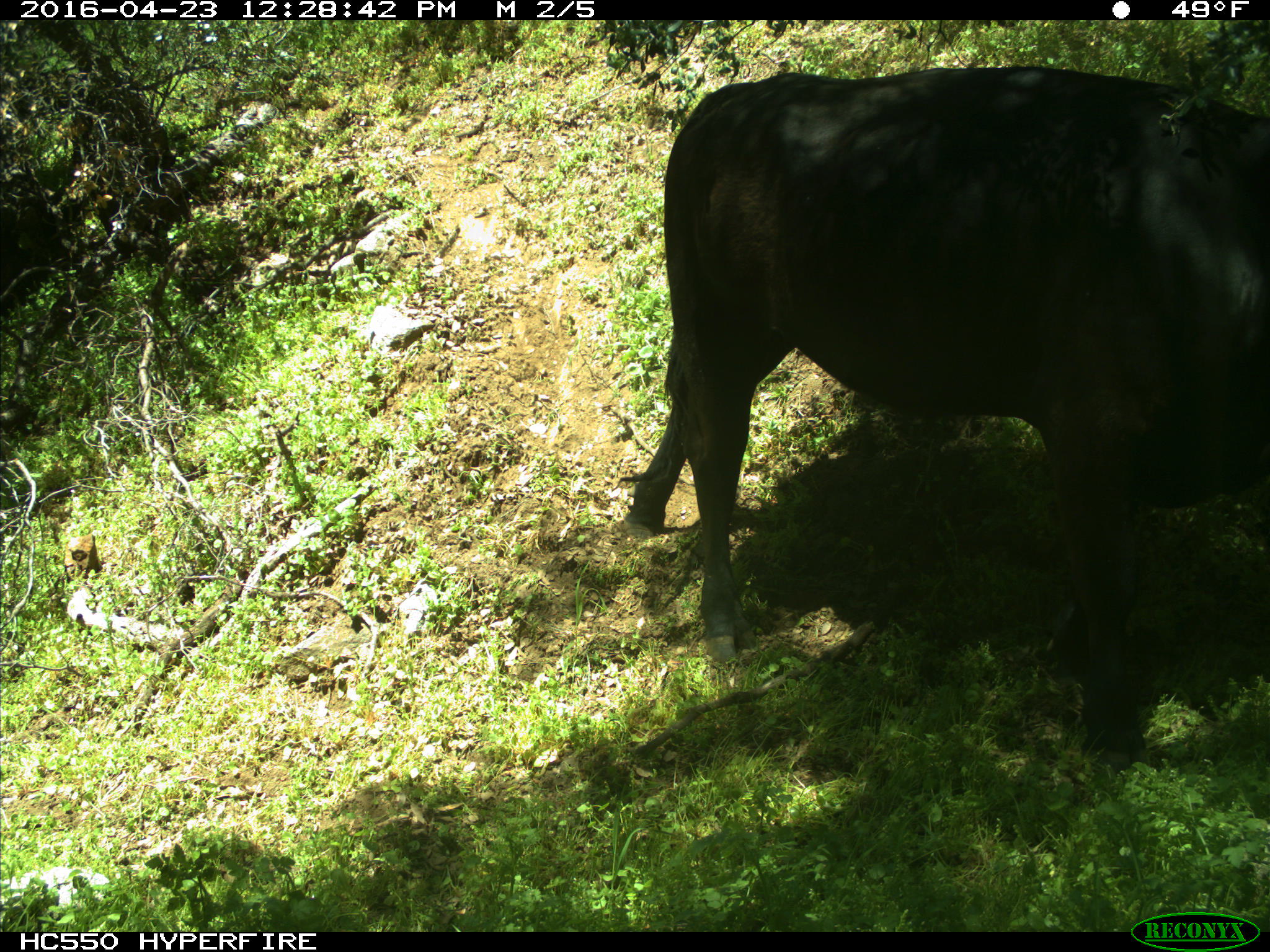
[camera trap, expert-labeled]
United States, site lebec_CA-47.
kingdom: Animalia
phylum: Chordata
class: Mammalia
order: Artiodactyla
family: Bovidae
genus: Bos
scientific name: Bos taurus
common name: domestic cow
Bos taurus (domestic cow).